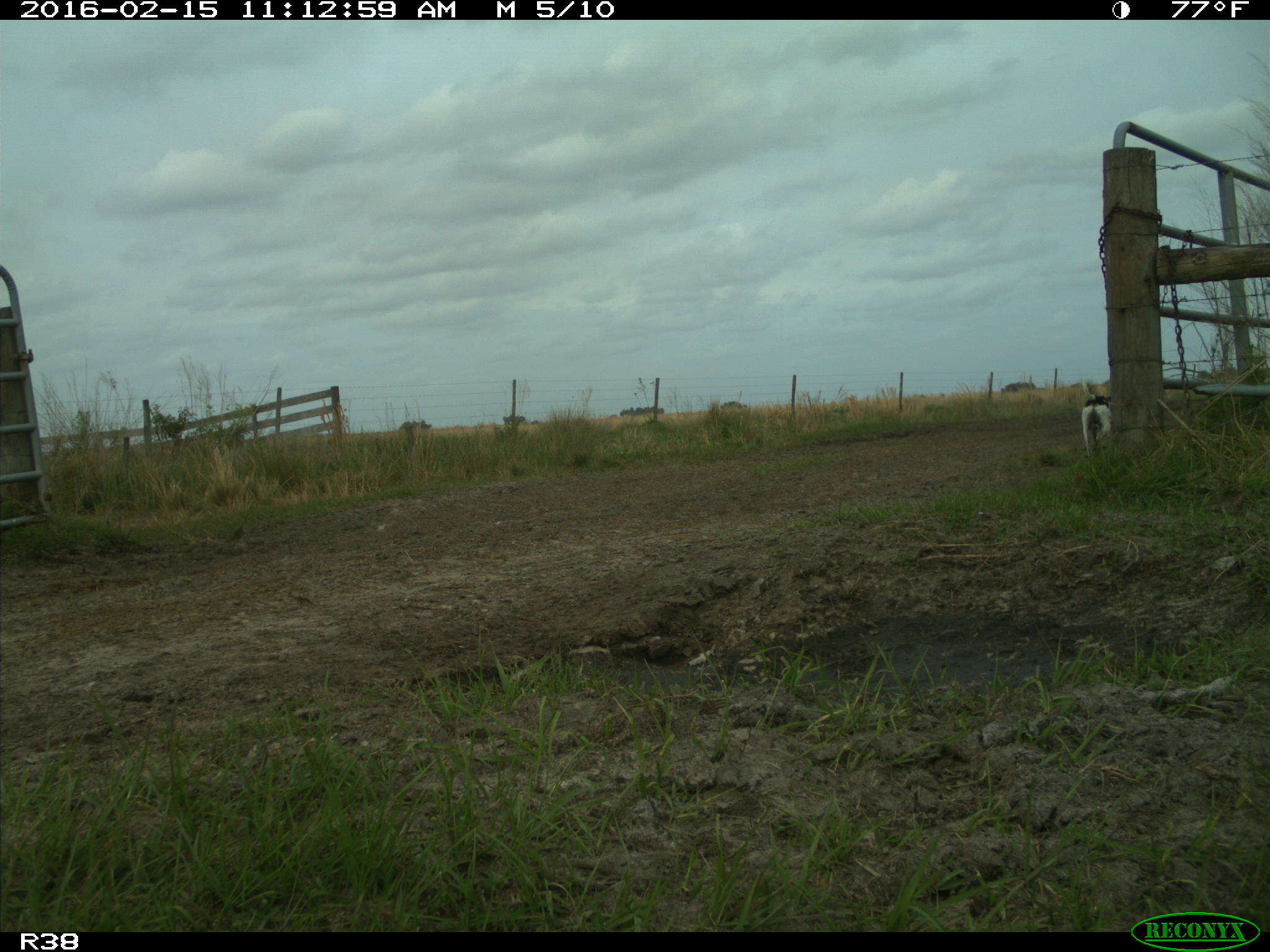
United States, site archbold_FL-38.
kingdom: Animalia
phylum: Chordata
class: Mammalia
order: Carnivora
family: Canidae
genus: Canis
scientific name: Canis familiaris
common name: domestic dog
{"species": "Canis familiaris (domestic dog)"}